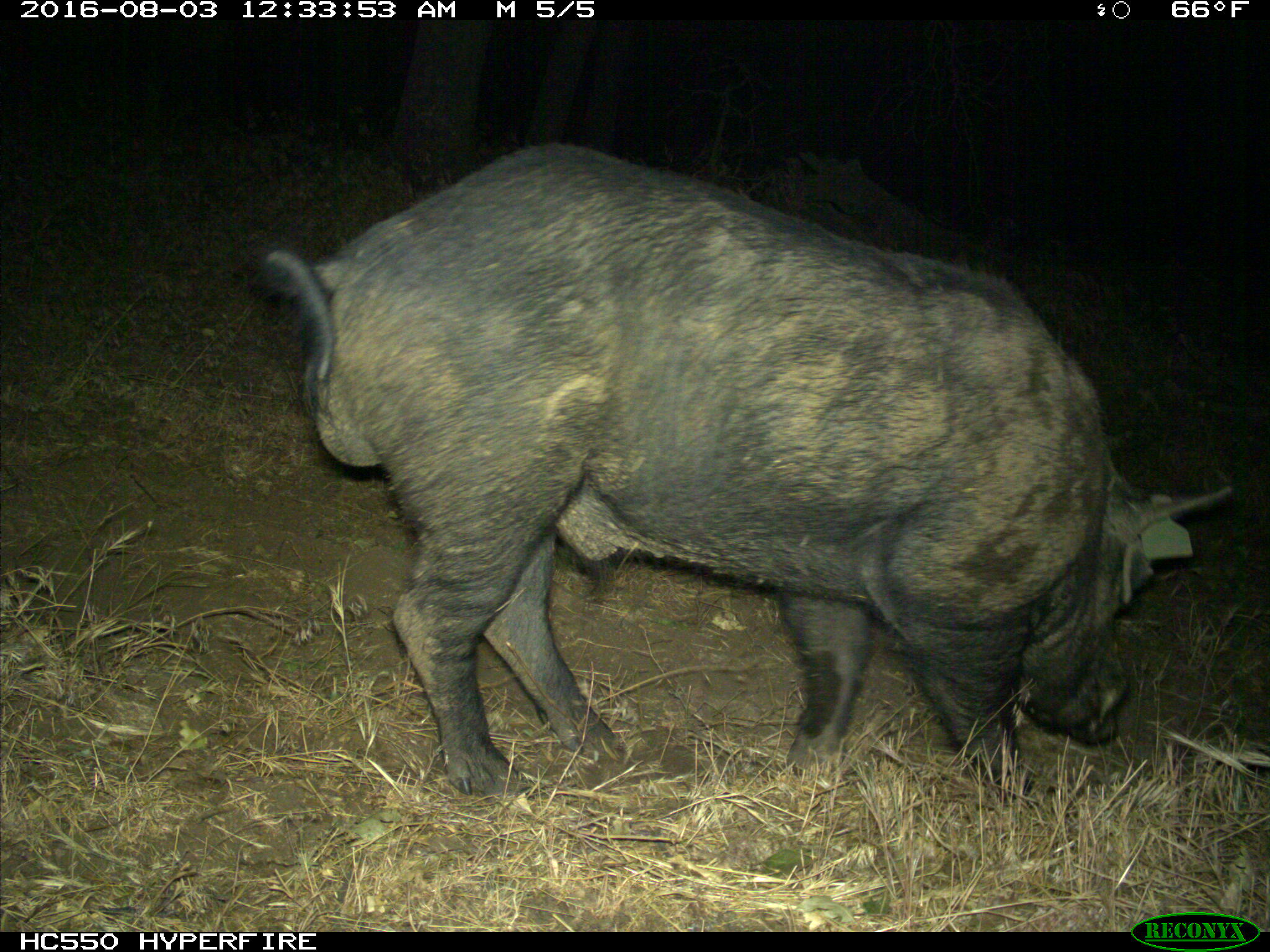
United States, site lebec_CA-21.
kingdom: Animalia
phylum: Chordata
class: Mammalia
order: Artiodactyla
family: Suidae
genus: Sus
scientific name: Sus scrofa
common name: wild boar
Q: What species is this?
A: Sus scrofa (wild boar).